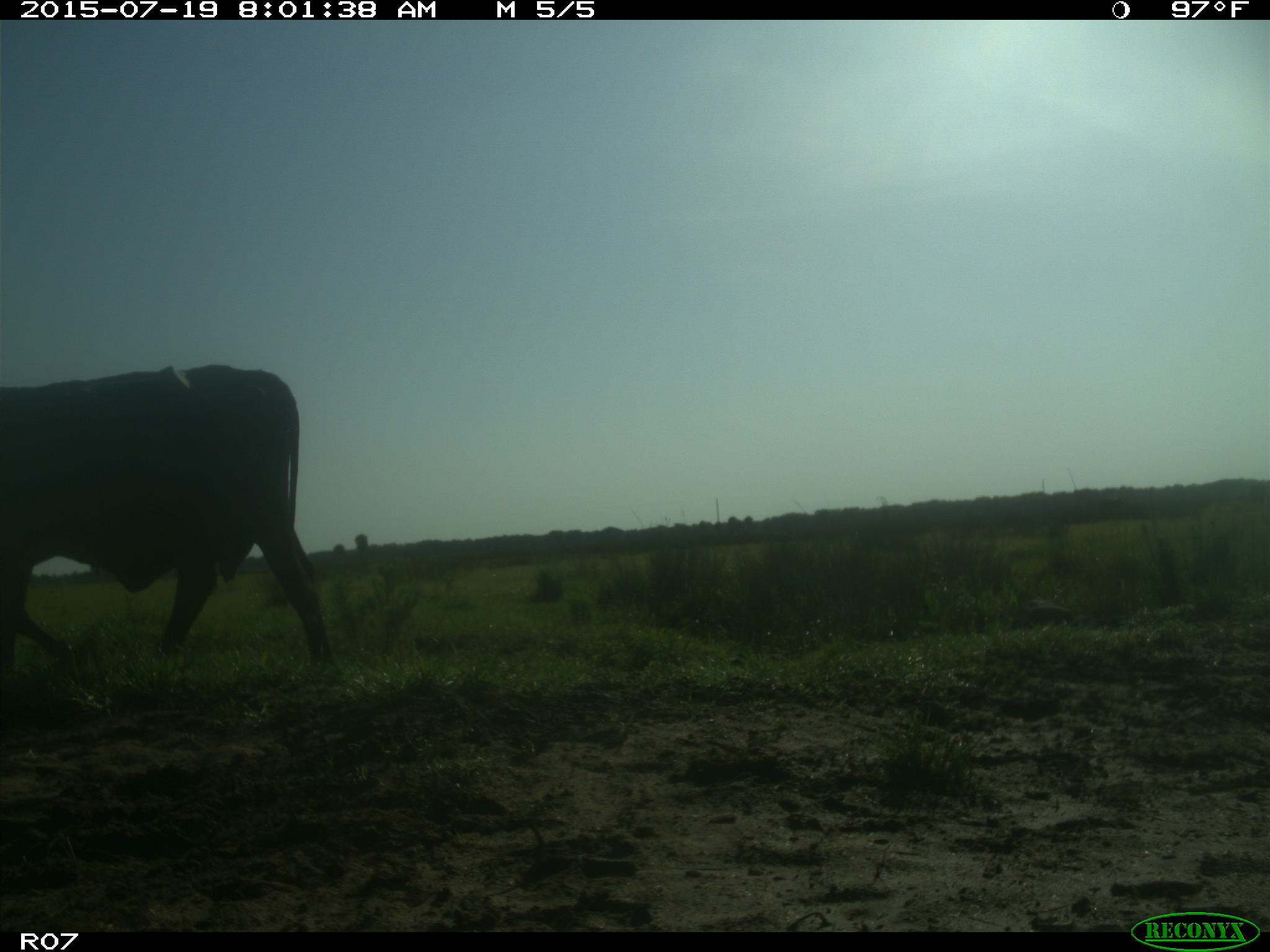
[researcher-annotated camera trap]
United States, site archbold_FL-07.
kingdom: Animalia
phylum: Chordata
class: Mammalia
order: Artiodactyla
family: Bovidae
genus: Bos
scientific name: Bos taurus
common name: domestic cow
Bos taurus (domestic cow).